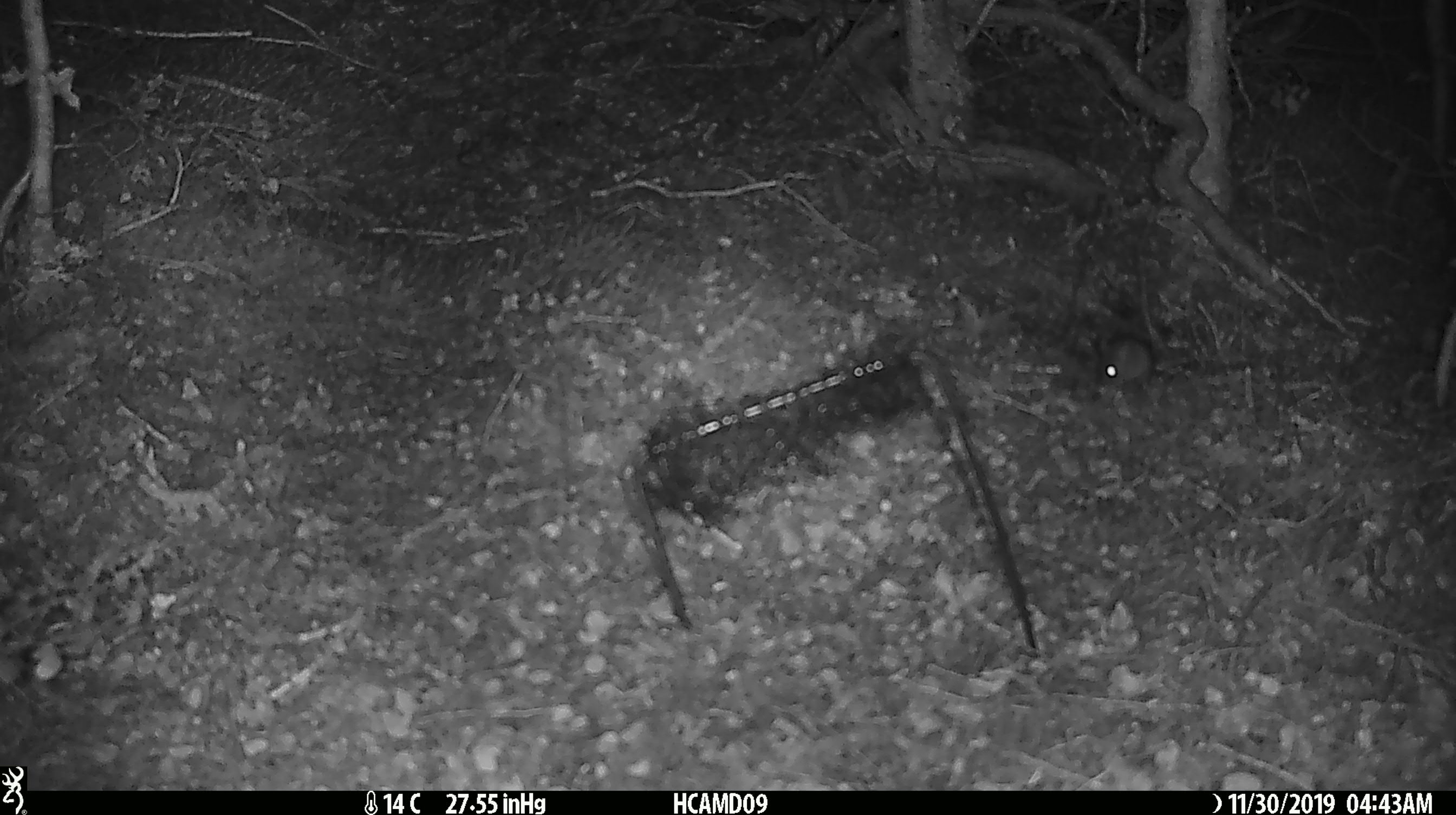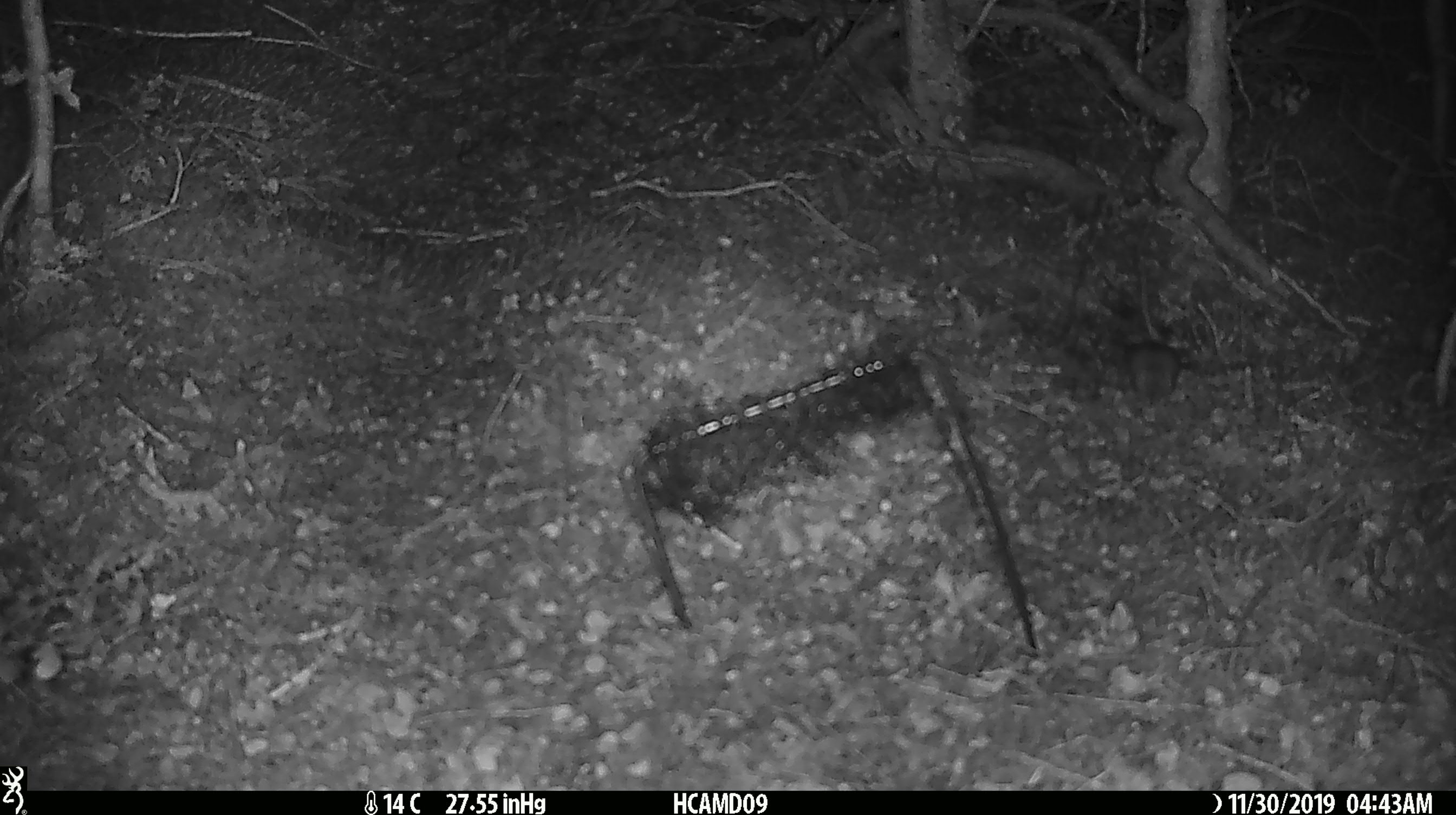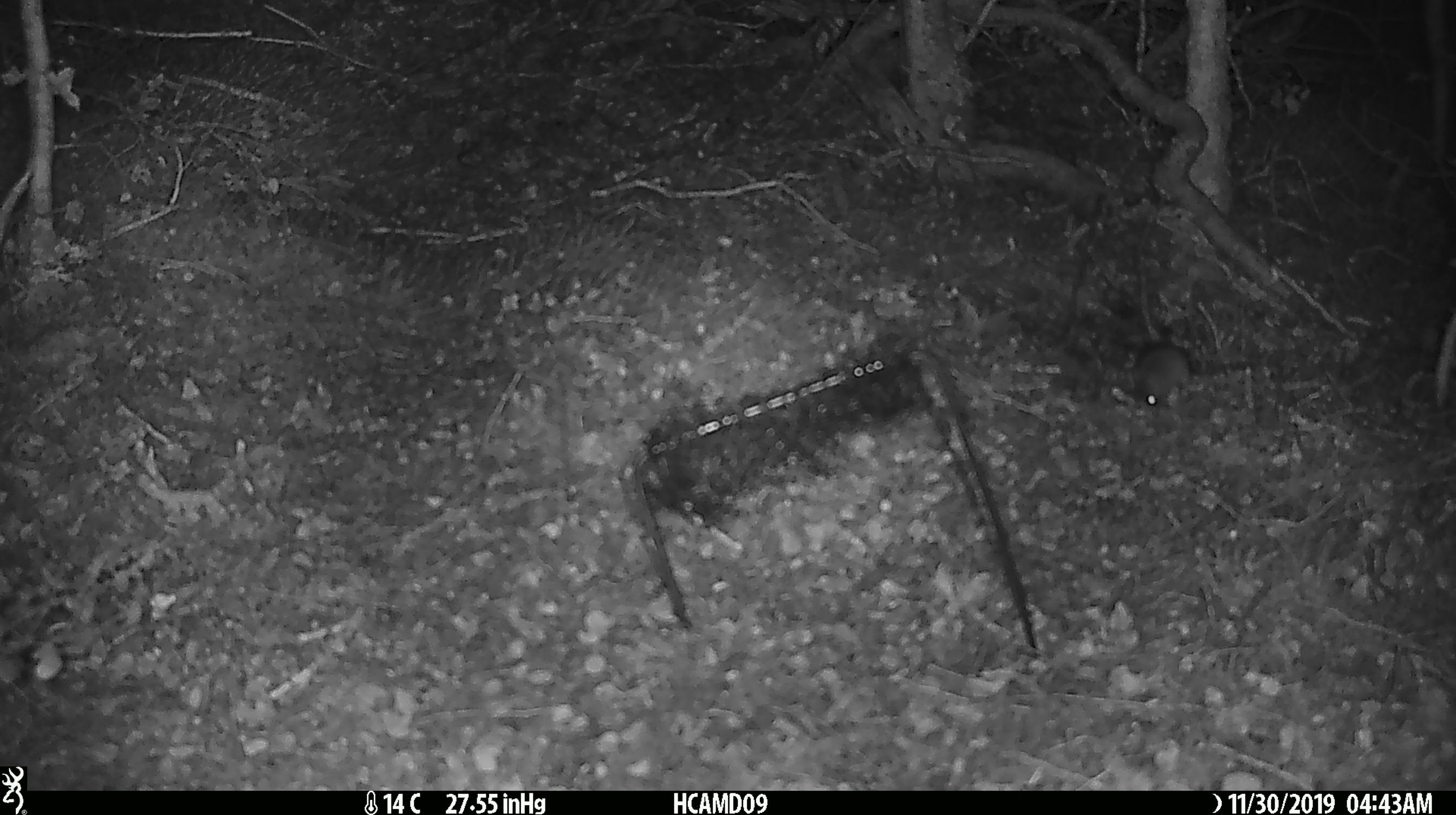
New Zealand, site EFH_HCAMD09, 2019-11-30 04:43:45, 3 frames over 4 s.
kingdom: Animalia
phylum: Chordata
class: Mammalia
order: Rodentia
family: Muridae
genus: Mus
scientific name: Mus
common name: mouse